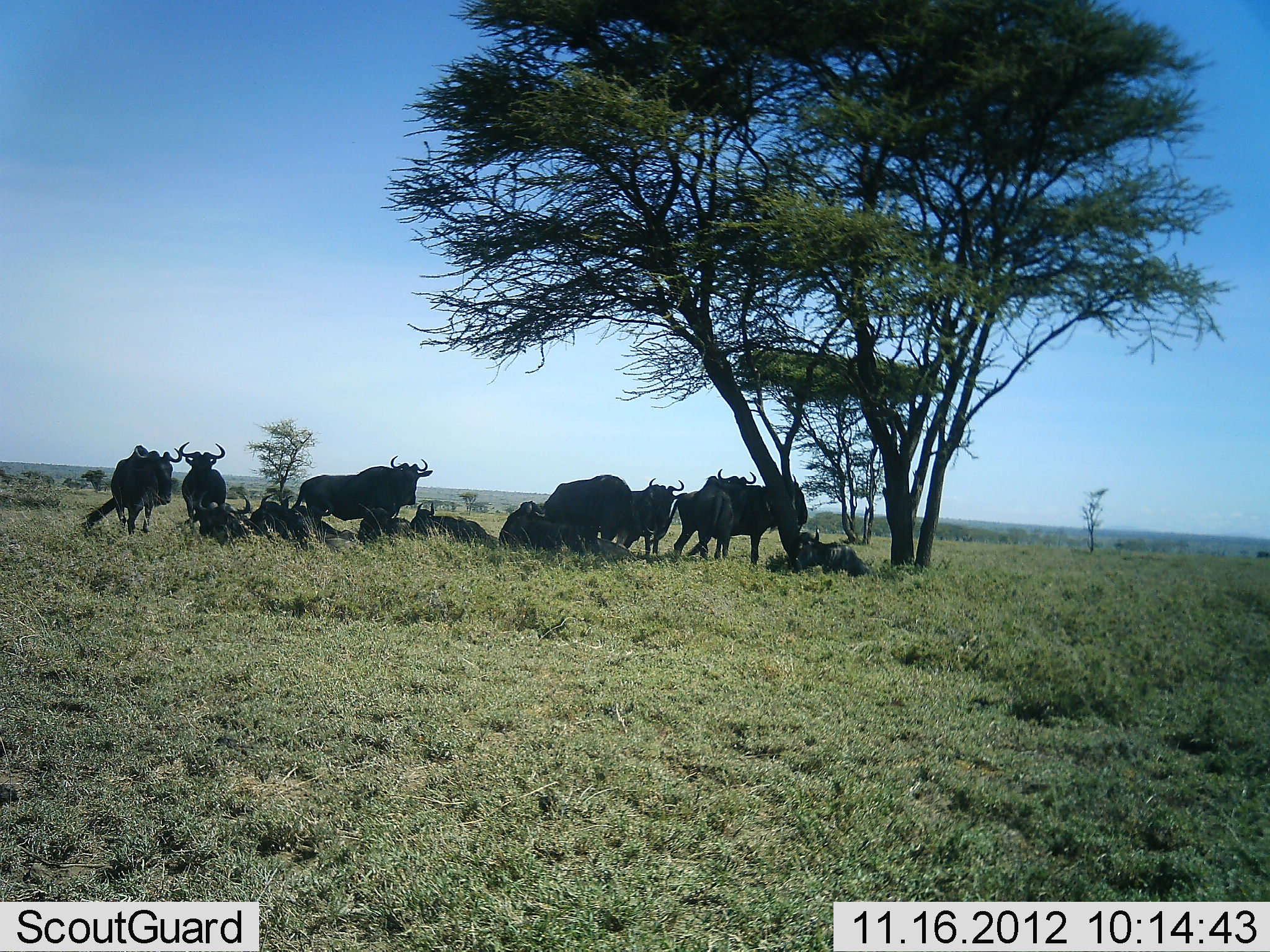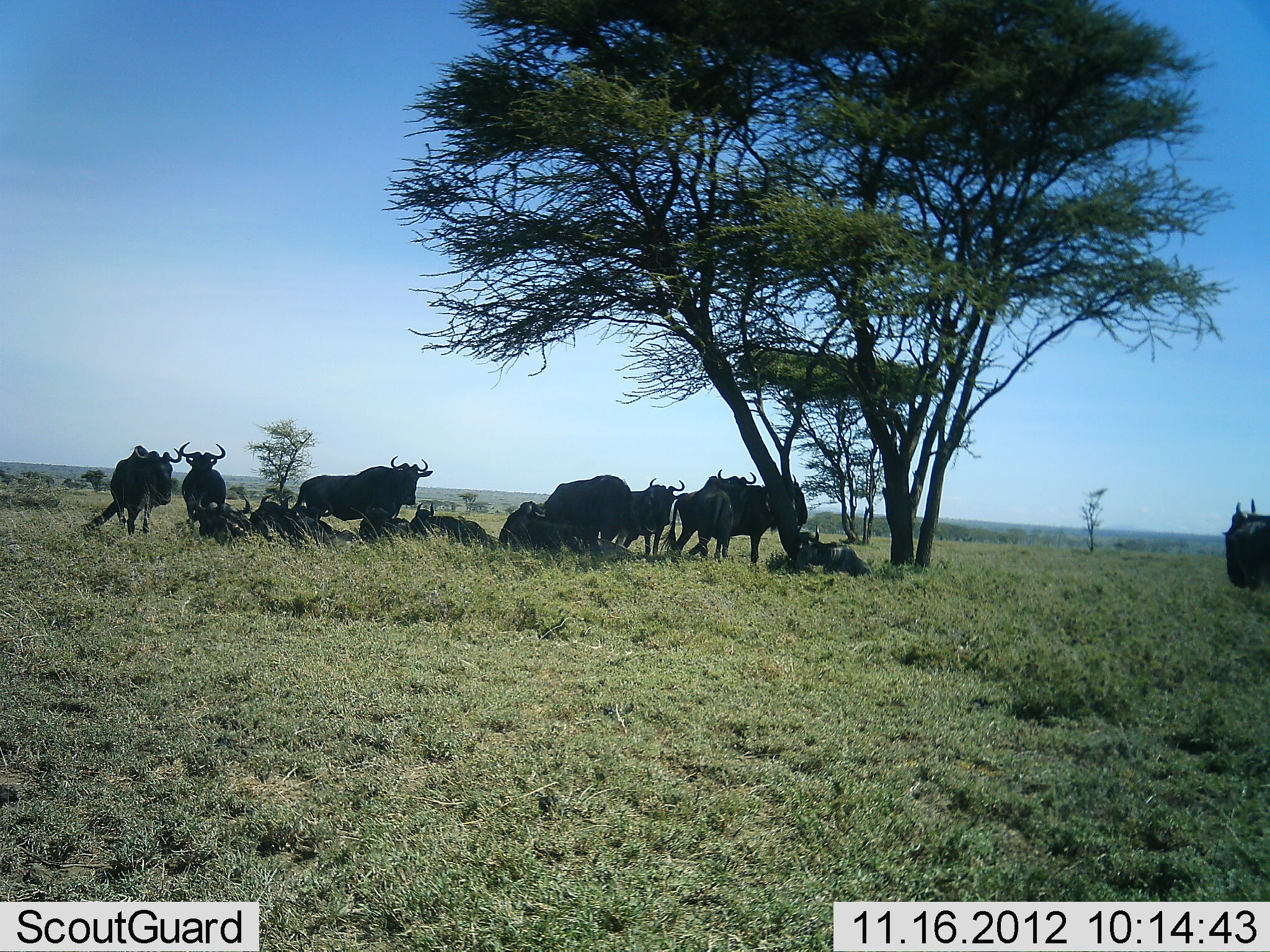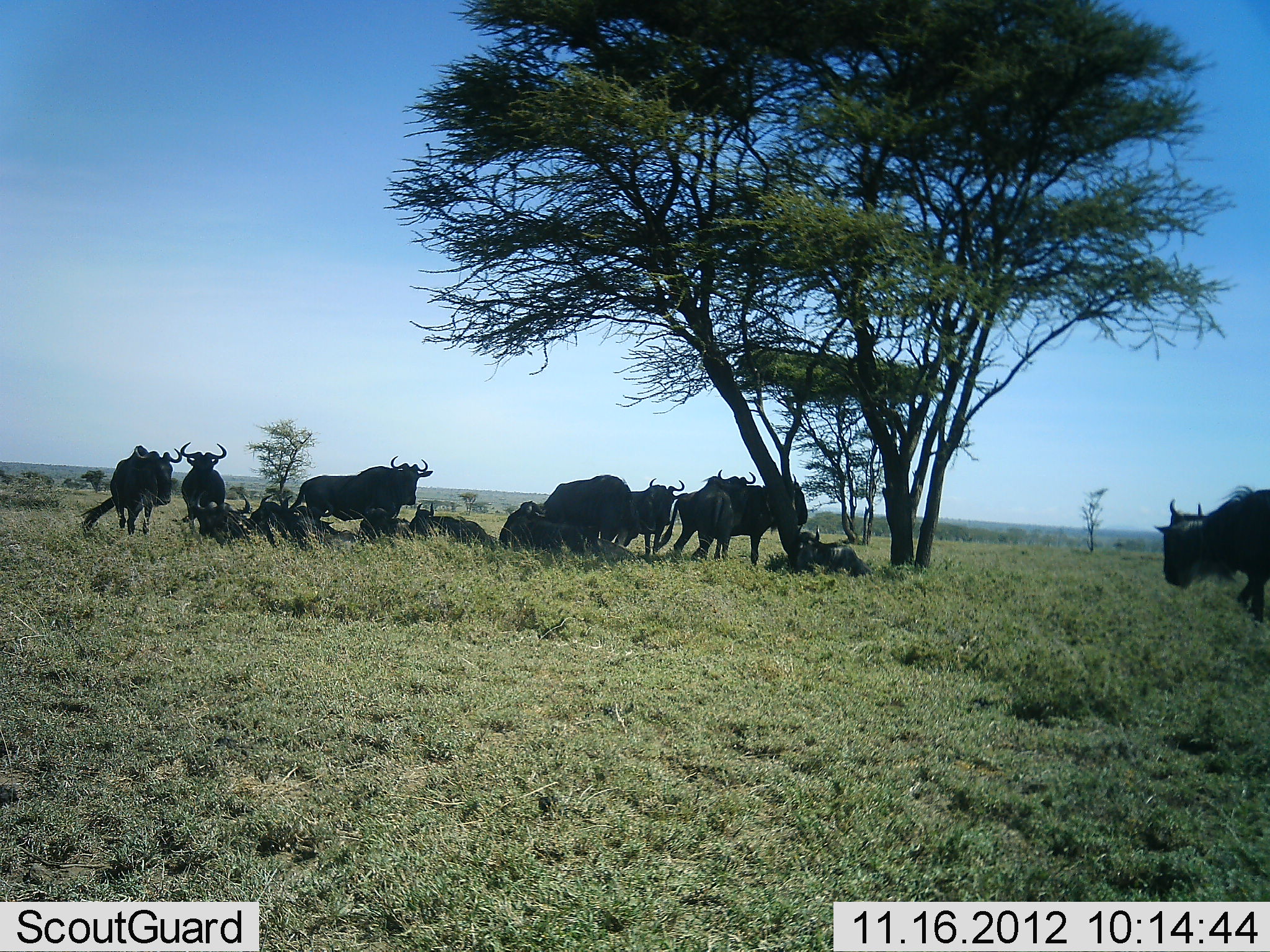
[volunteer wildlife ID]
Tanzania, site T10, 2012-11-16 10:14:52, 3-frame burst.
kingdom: Animalia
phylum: Chordata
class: Mammalia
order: Artiodactyla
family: Bovidae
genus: Connochaetes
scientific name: Connochaetes taurinus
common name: blue wildebeest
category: wildebeest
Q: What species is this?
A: Wildebeest (blue wildebeest) (Connochaetes taurinus).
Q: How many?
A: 11-50.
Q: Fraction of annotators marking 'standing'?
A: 70%.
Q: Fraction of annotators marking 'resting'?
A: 100%.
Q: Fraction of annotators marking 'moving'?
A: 40%.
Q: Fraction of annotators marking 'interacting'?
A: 0%.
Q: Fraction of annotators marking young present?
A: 0%.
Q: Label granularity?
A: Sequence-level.